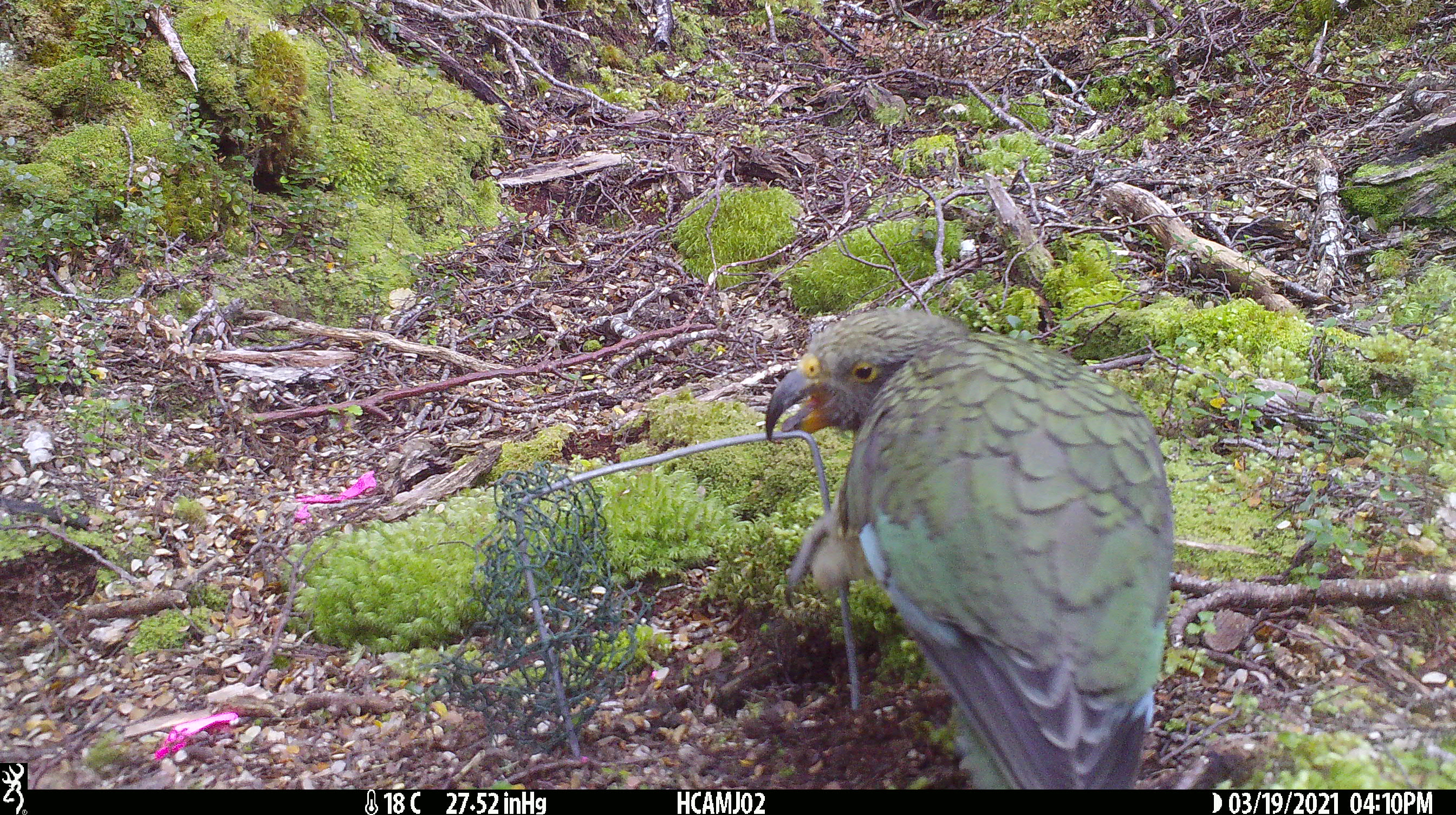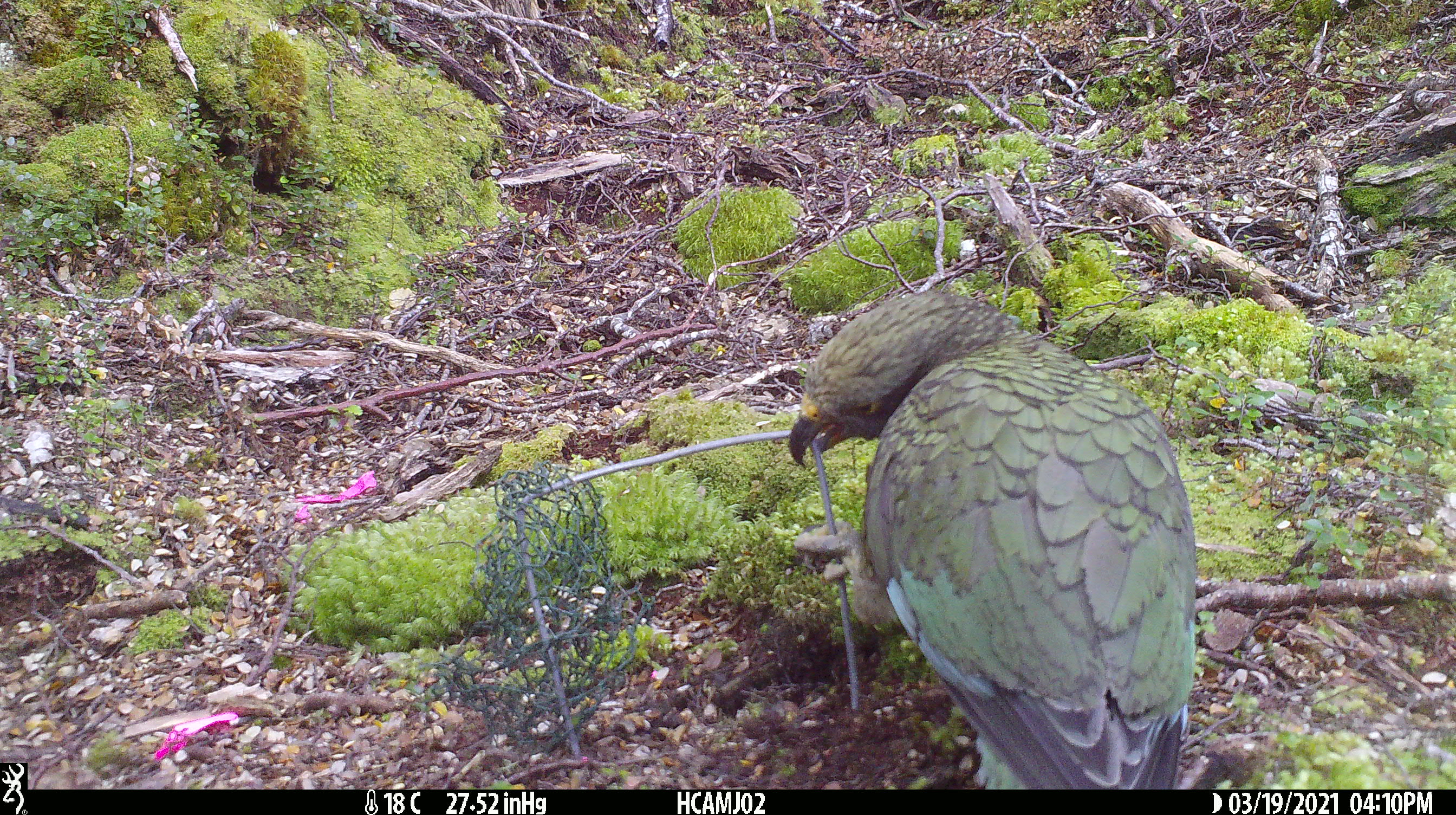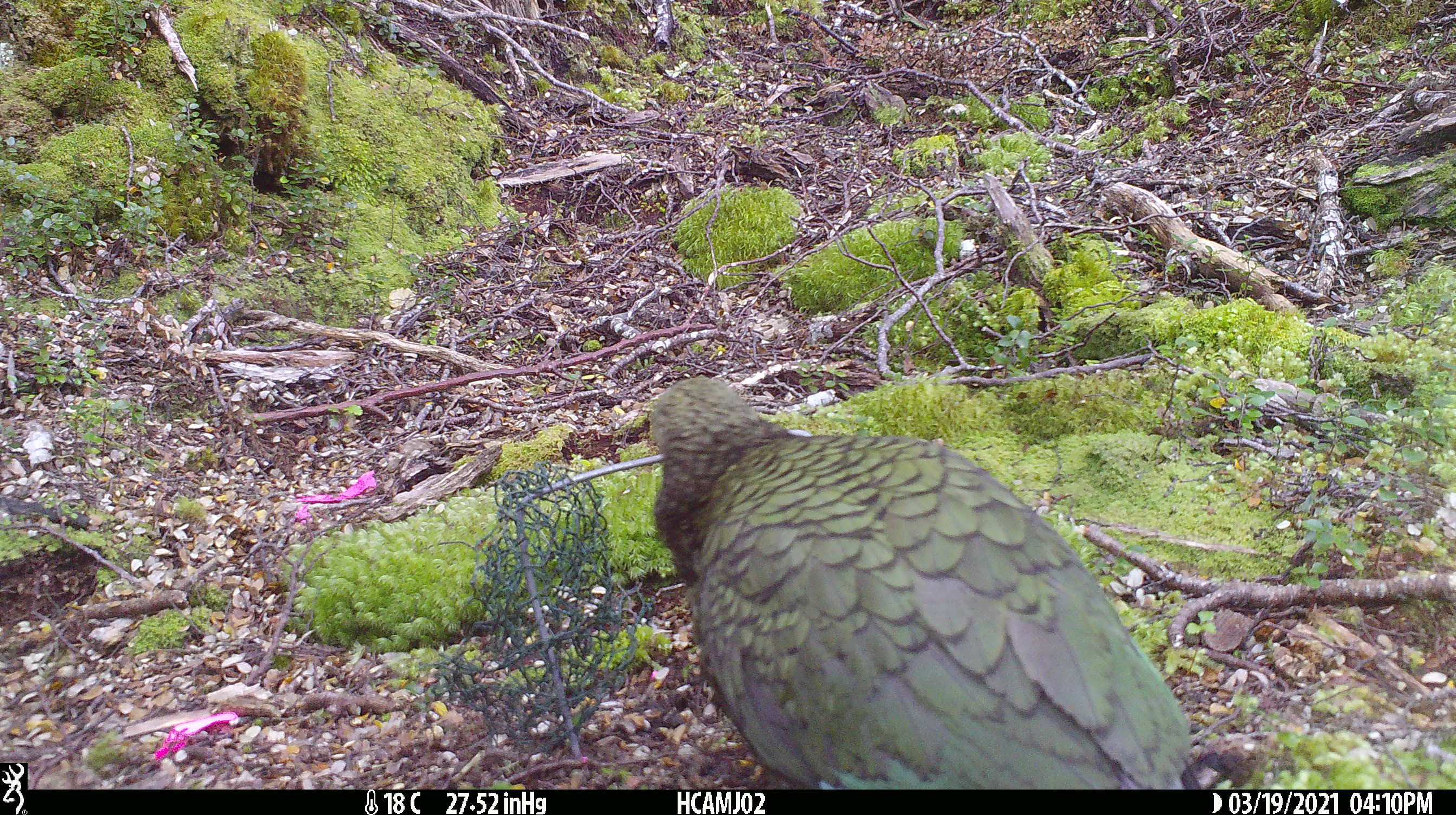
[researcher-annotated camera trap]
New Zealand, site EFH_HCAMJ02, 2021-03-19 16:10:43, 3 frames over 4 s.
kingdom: Animalia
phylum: Chordata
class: Aves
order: Psittaciformes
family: Strigopidae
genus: Nestor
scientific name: Nestor notabilis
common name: kea